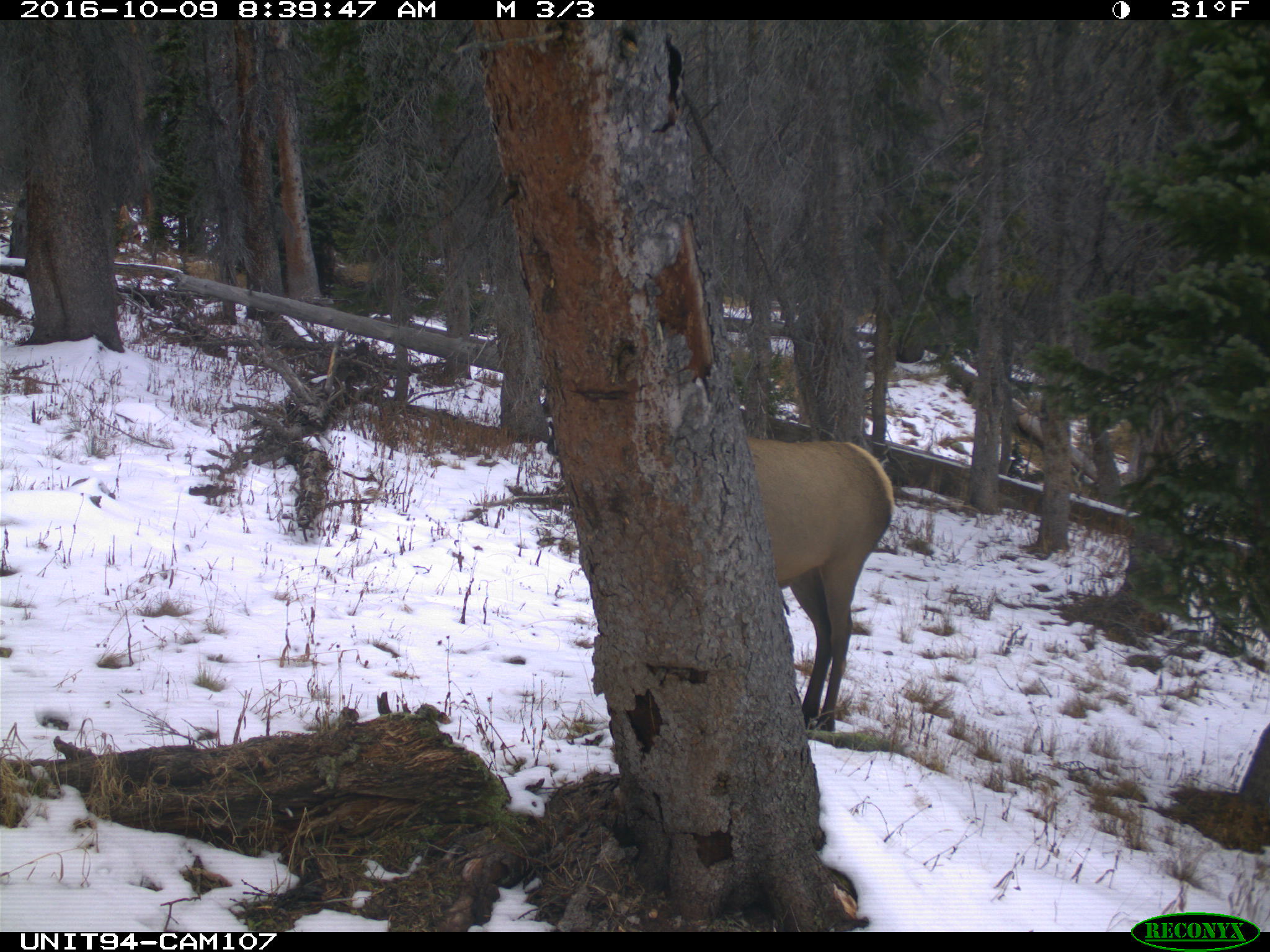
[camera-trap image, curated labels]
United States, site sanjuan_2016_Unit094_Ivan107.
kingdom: Animalia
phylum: Chordata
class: Mammalia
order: Artiodactyla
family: Cervidae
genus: Cervus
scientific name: Cervus elaphus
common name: red deer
Cervus elaphus (red deer).